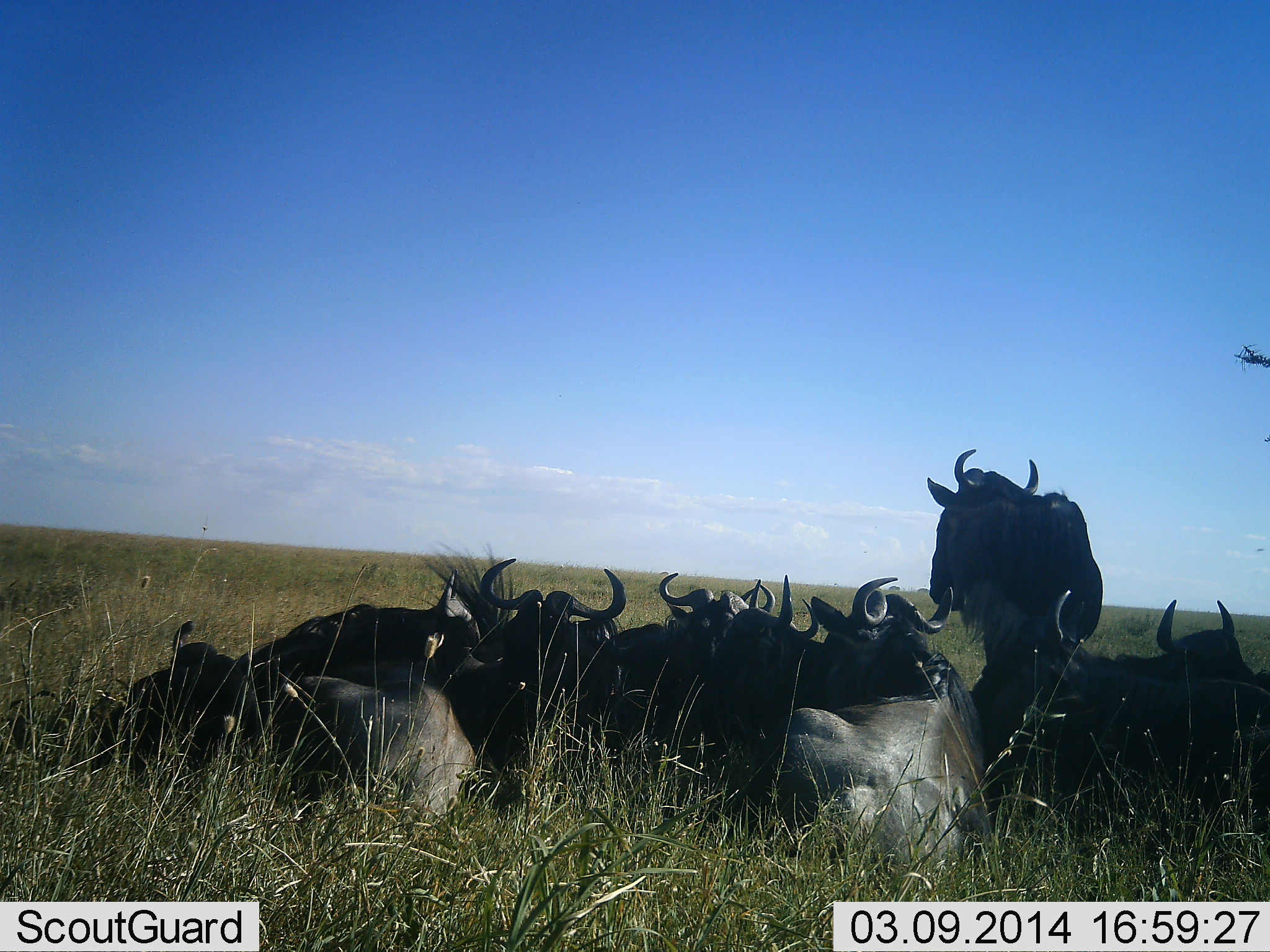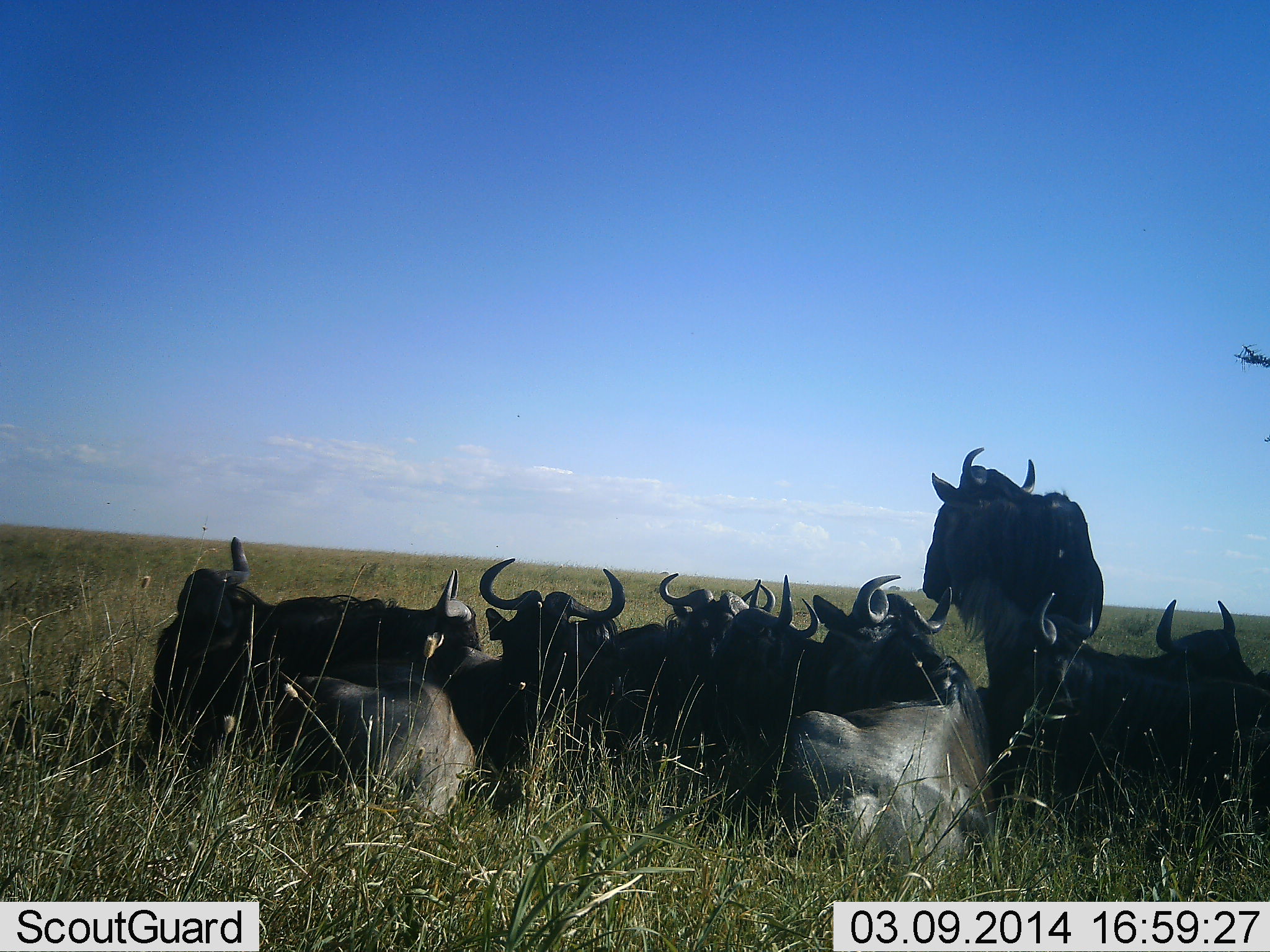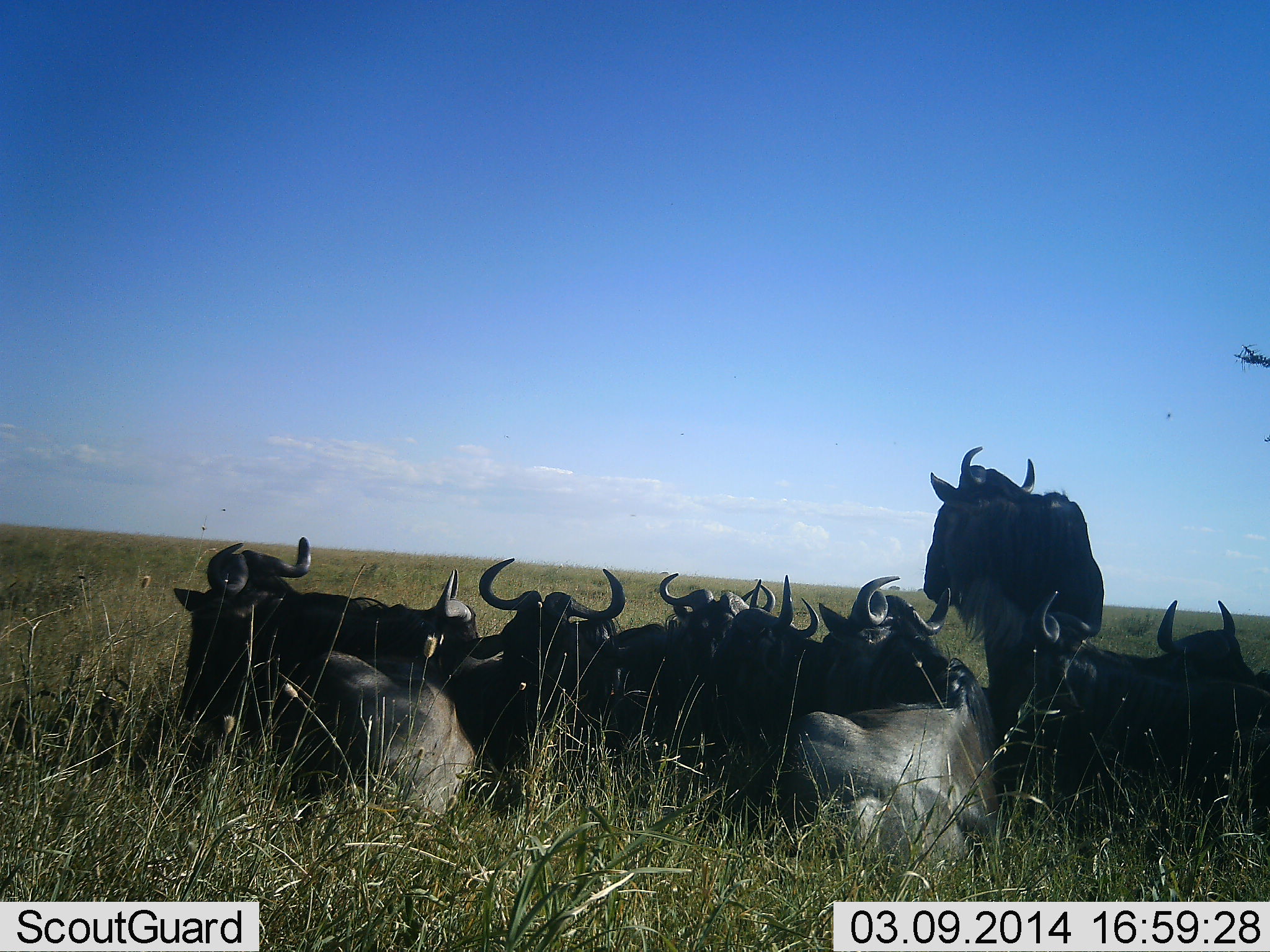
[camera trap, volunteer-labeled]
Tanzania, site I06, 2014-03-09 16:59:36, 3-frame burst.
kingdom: Animalia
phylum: Chordata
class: Mammalia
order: Artiodactyla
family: Bovidae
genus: Connochaetes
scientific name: Connochaetes taurinus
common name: blue wildebeest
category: wildebeest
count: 10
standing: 90%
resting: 100%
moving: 0%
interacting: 0%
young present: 0%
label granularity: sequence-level